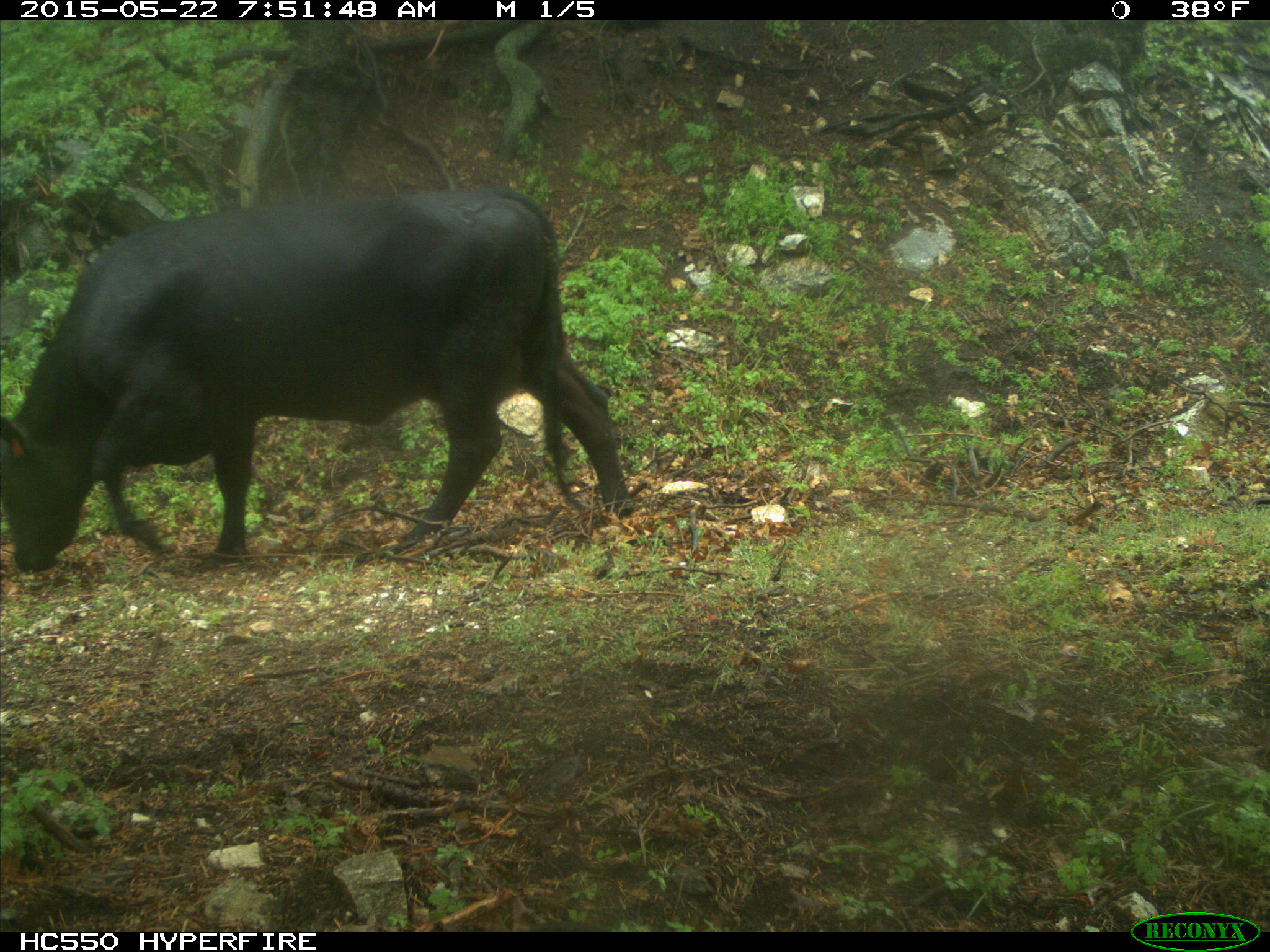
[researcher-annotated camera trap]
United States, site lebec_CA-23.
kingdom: Animalia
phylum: Chordata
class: Mammalia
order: Artiodactyla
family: Bovidae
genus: Bos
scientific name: Bos taurus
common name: domestic cow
Bos taurus (domestic cow).